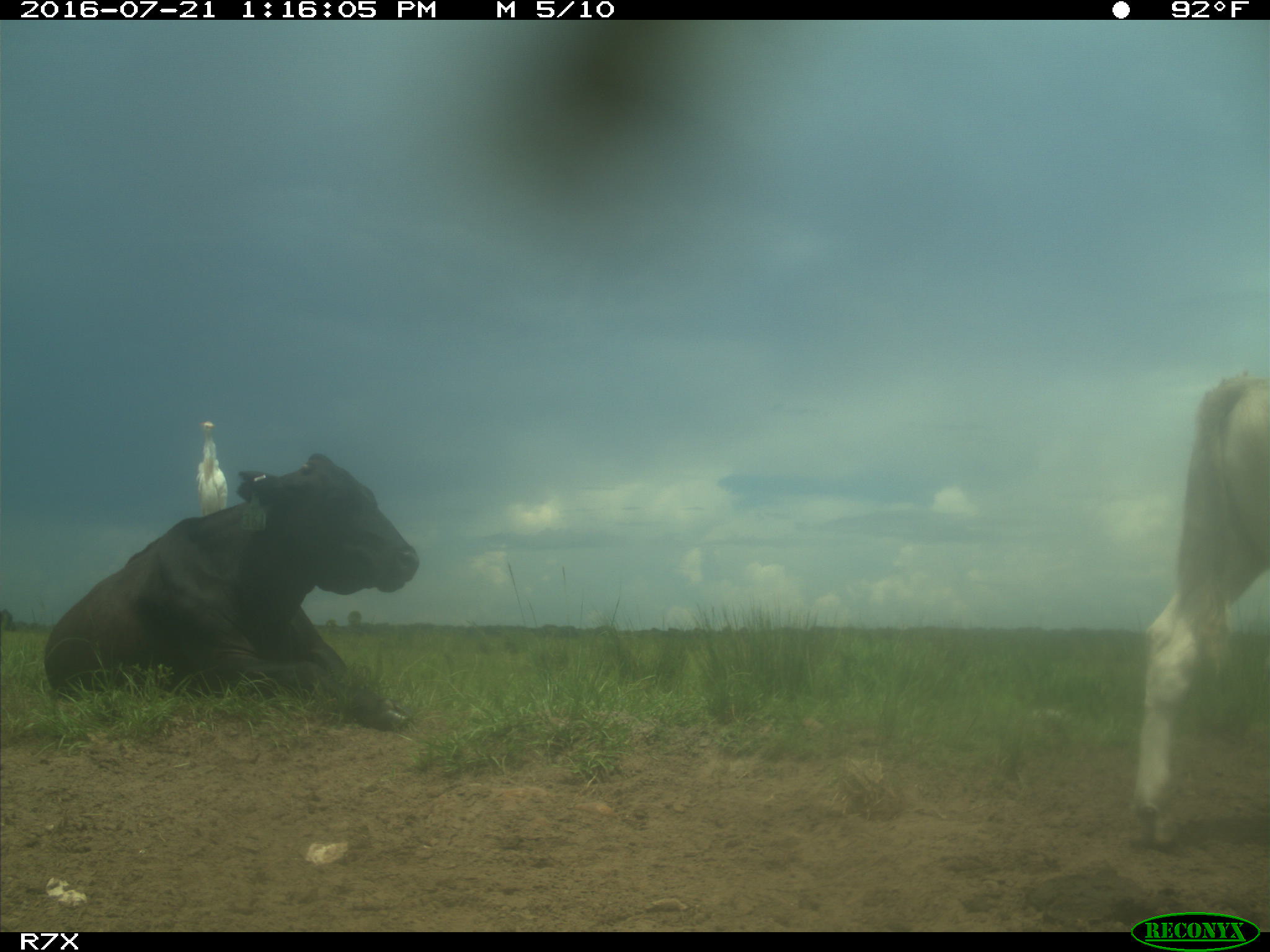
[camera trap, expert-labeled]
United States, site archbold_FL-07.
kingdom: Animalia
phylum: Chordata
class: Mammalia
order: Artiodactyla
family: Bovidae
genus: Bos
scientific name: Bos taurus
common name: domestic cow